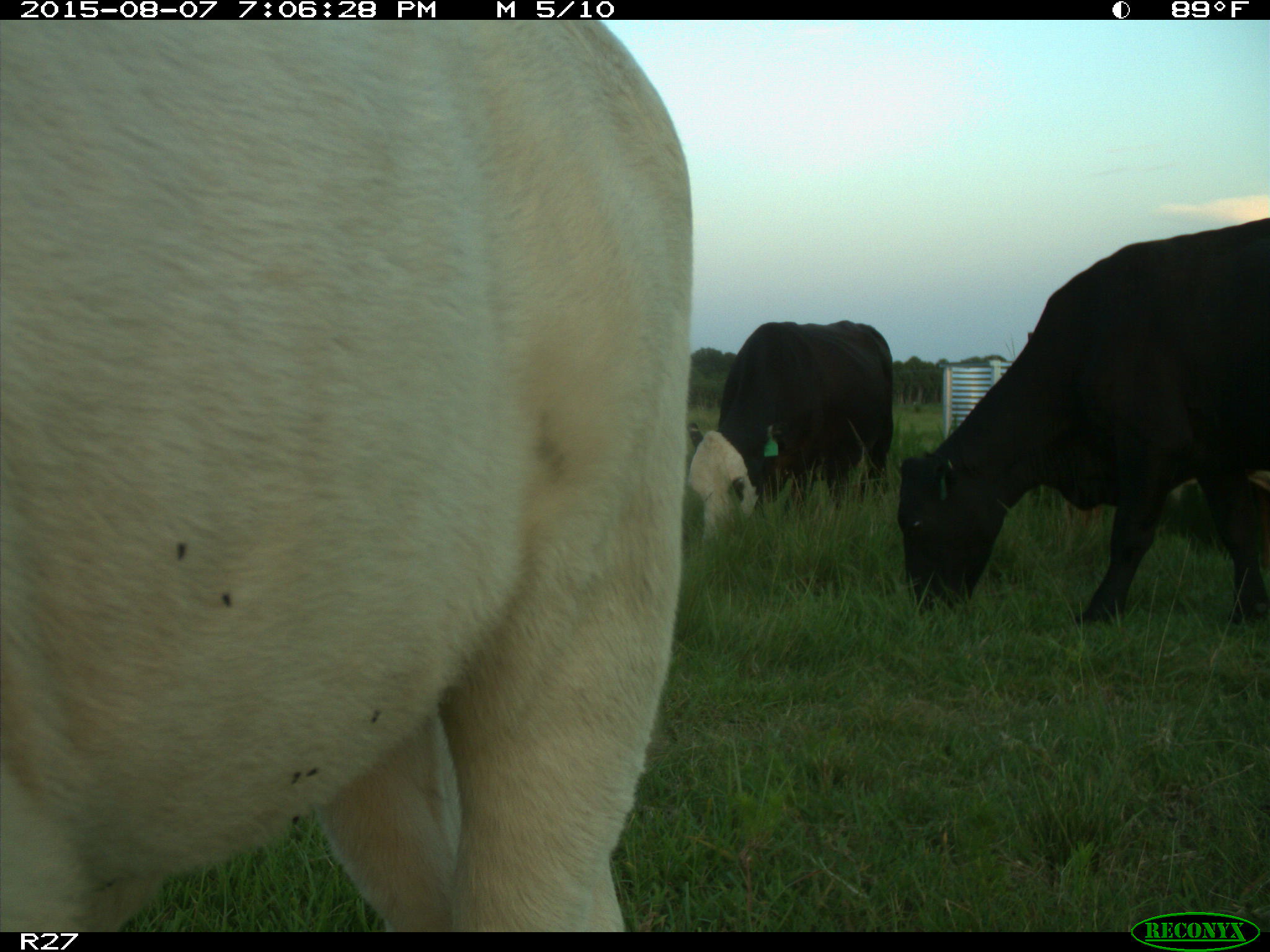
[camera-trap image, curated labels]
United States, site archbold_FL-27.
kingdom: Animalia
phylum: Chordata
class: Mammalia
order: Artiodactyla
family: Bovidae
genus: Bos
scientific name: Bos taurus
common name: domestic cow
Bos taurus (domestic cow).